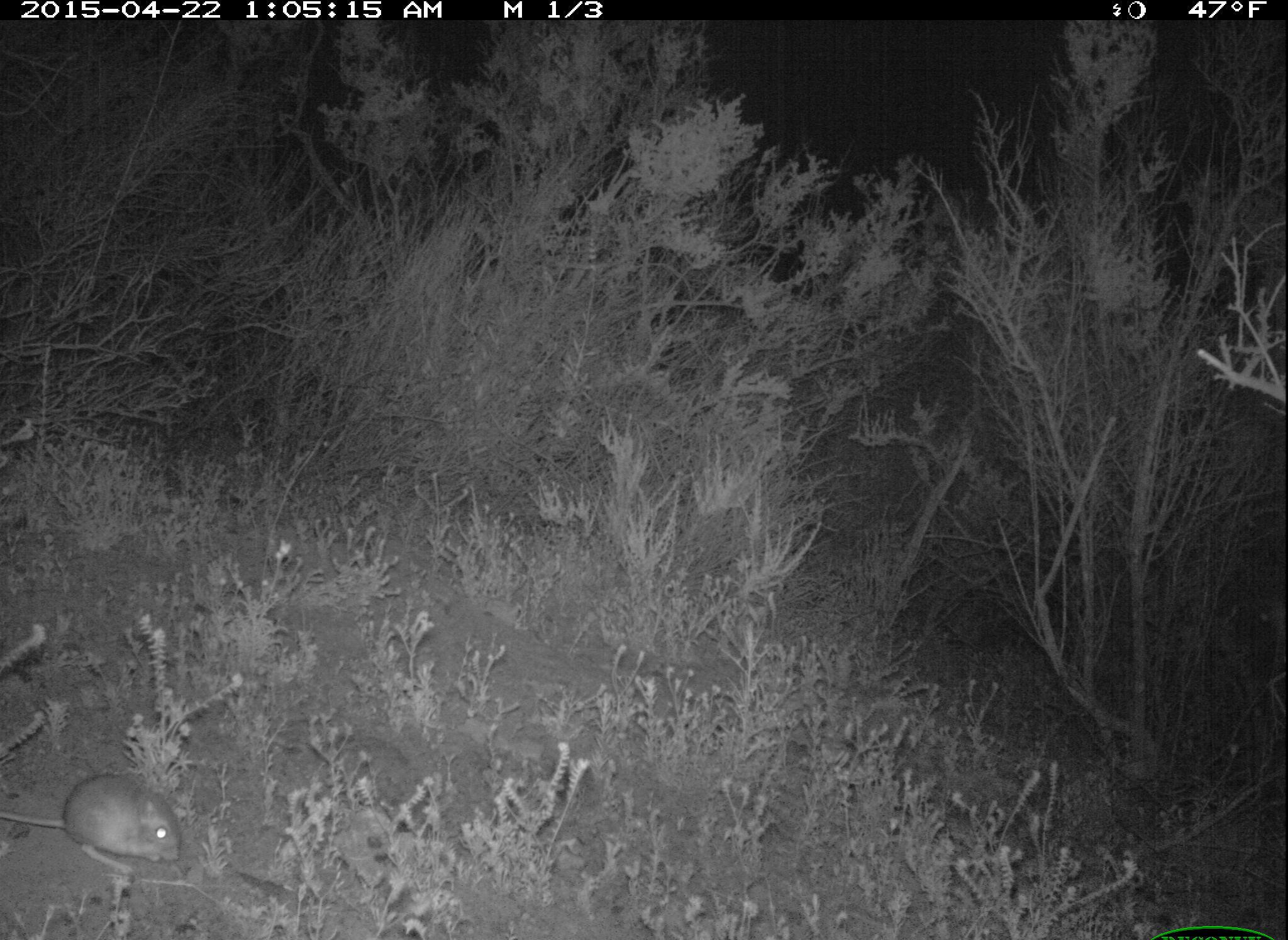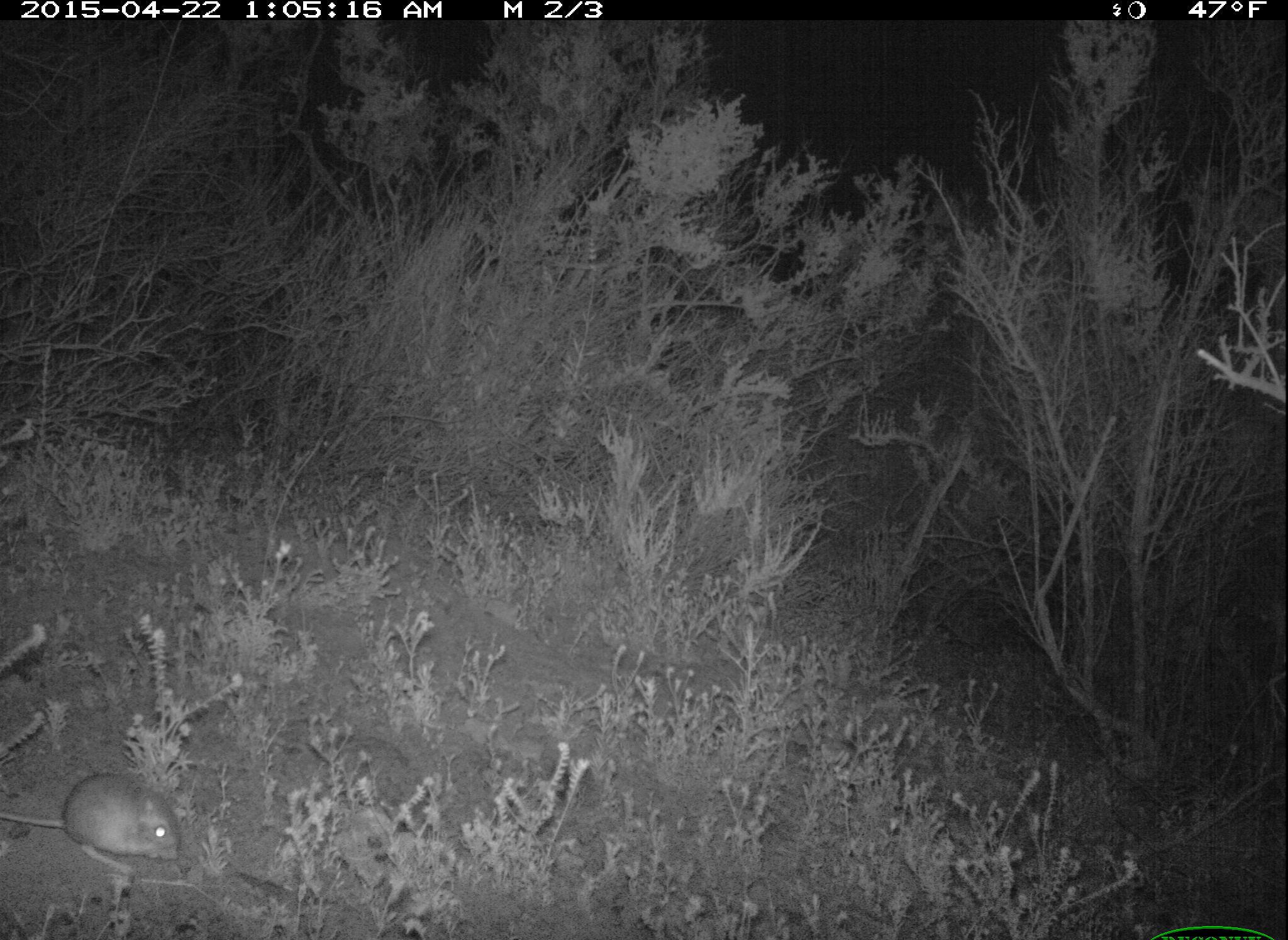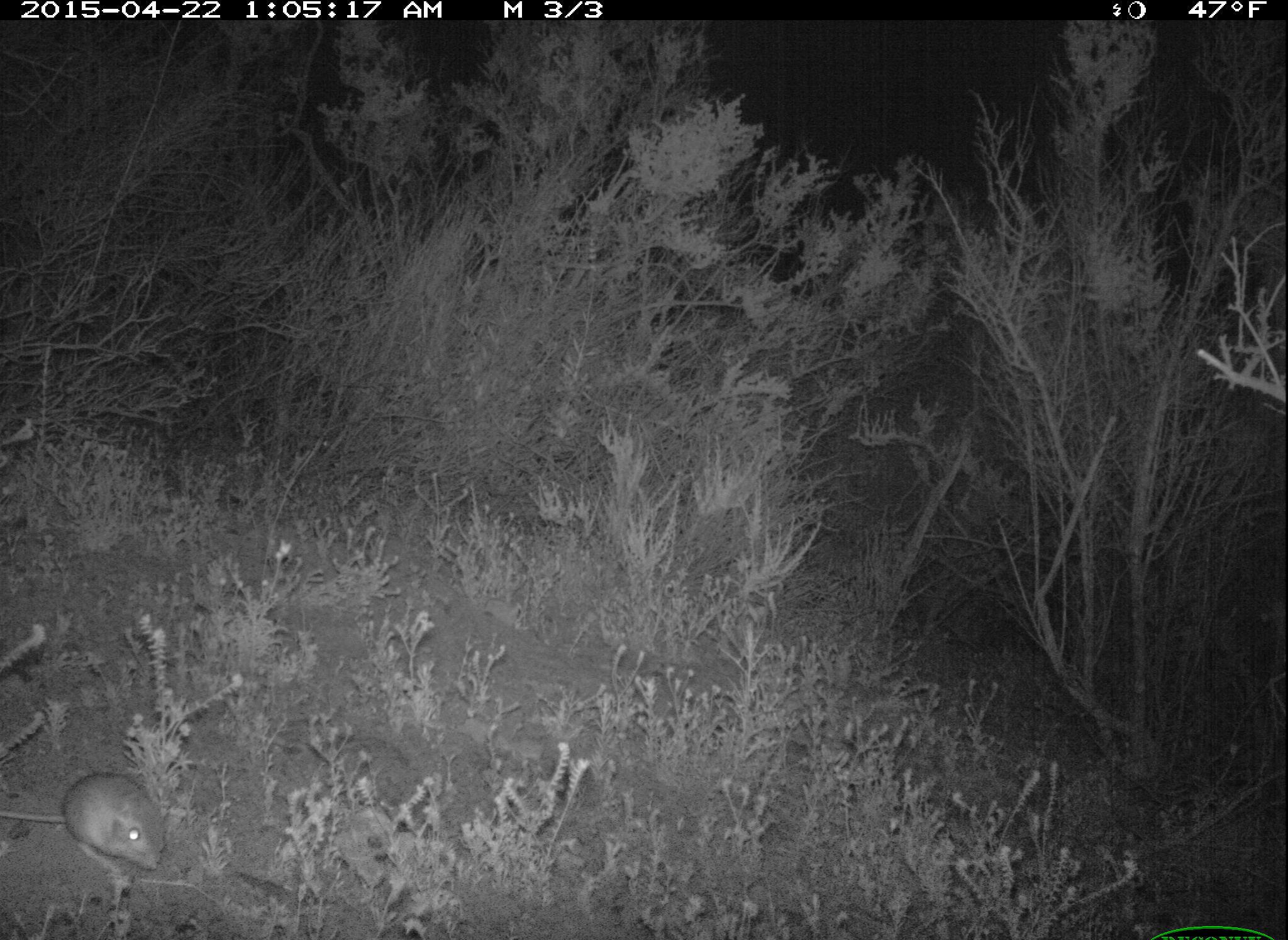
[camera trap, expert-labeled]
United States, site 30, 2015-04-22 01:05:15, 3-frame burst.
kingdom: Animalia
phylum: Chordata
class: Mammalia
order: Rodentia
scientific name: Rodentia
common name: rodent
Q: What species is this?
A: Rodent (Rodentia).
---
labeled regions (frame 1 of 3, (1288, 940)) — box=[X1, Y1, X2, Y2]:
rodent: box=[0, 775, 181, 876]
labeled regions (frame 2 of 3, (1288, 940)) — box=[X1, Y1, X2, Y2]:
rodent: box=[0, 771, 183, 876]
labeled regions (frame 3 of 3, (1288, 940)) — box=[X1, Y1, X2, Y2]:
rodent: box=[0, 771, 167, 872]